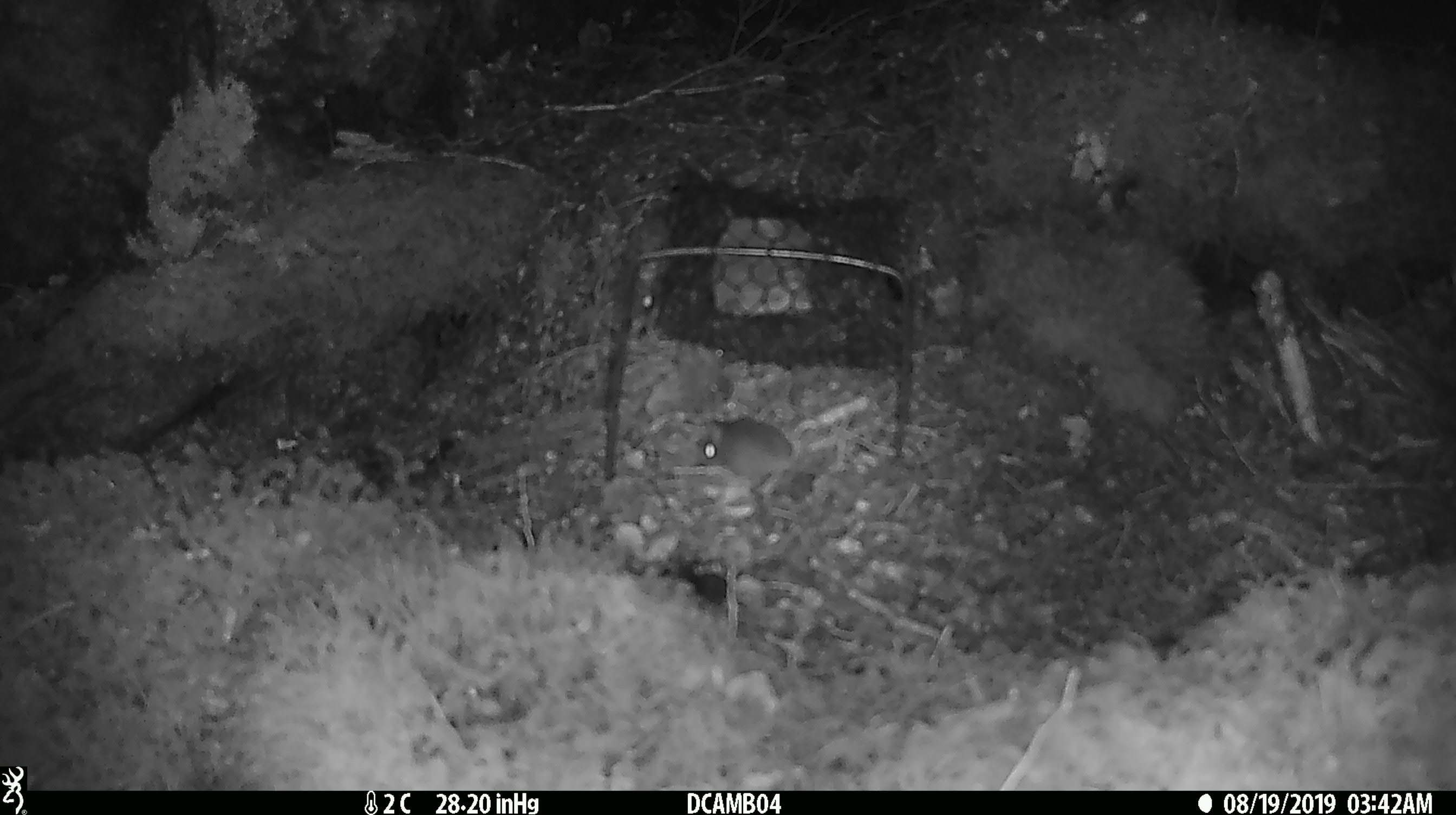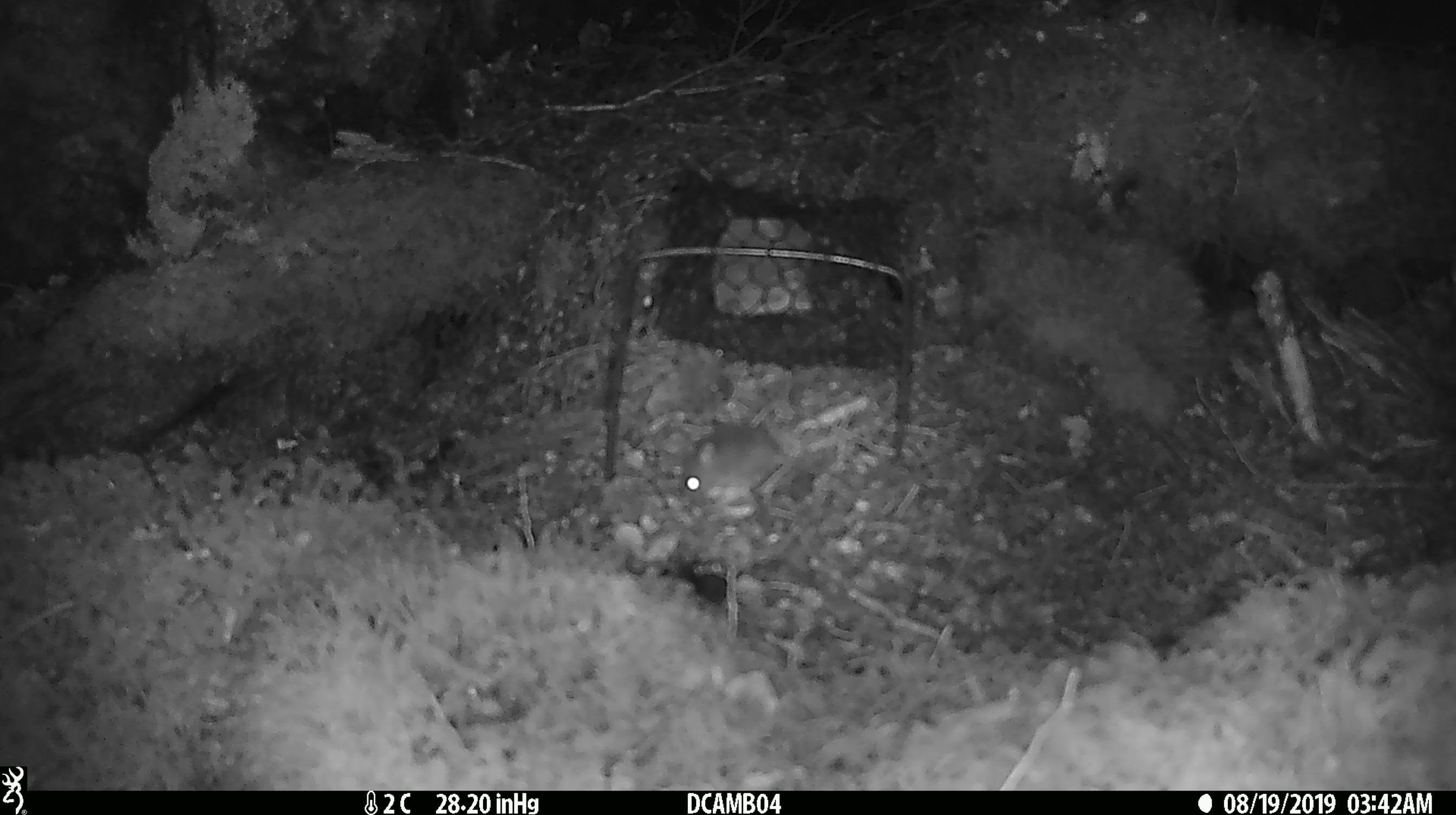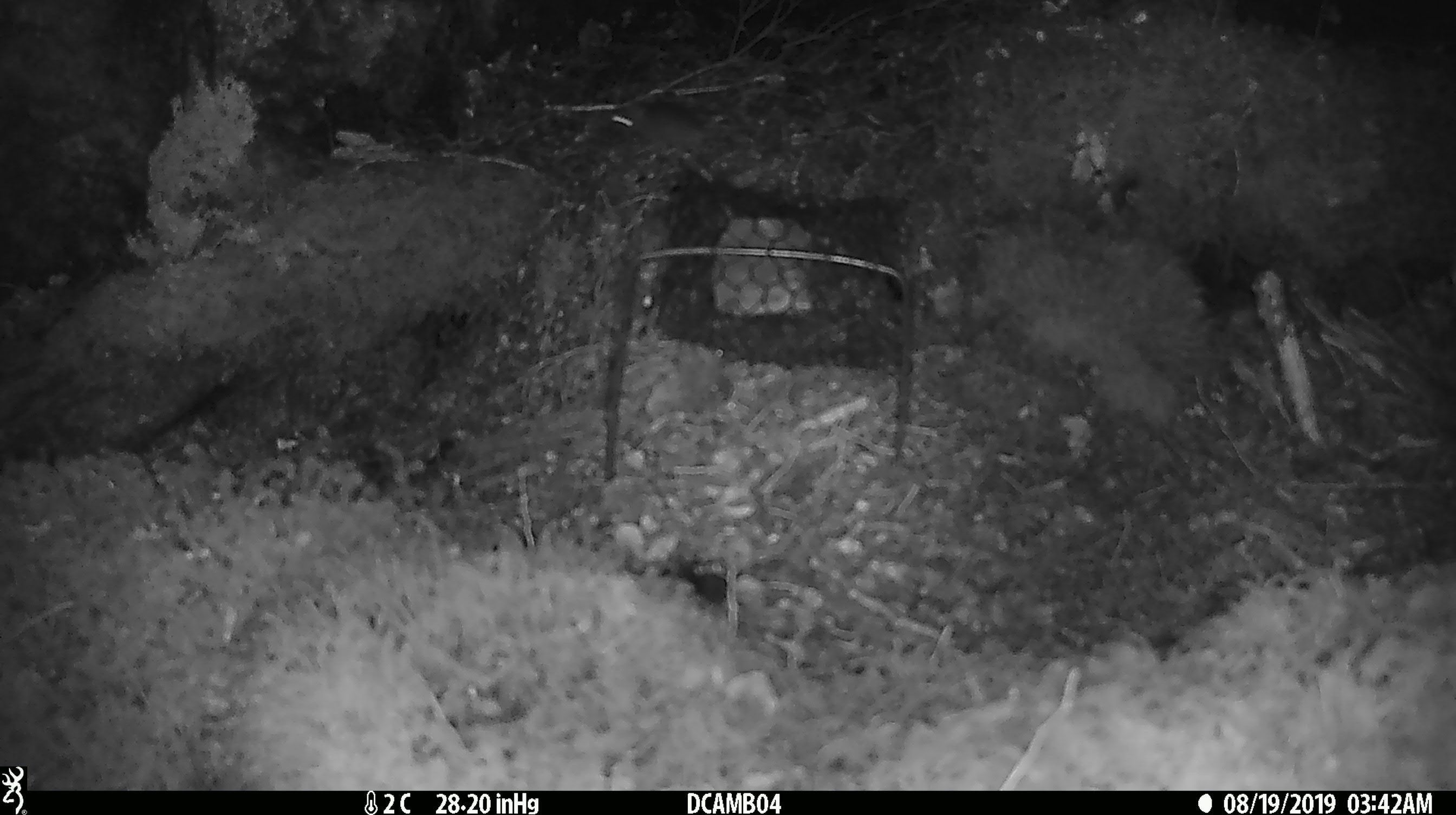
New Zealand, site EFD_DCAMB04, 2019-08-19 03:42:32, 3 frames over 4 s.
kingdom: Animalia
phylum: Chordata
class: Mammalia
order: Rodentia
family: Muridae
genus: Mus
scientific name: Mus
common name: mouse